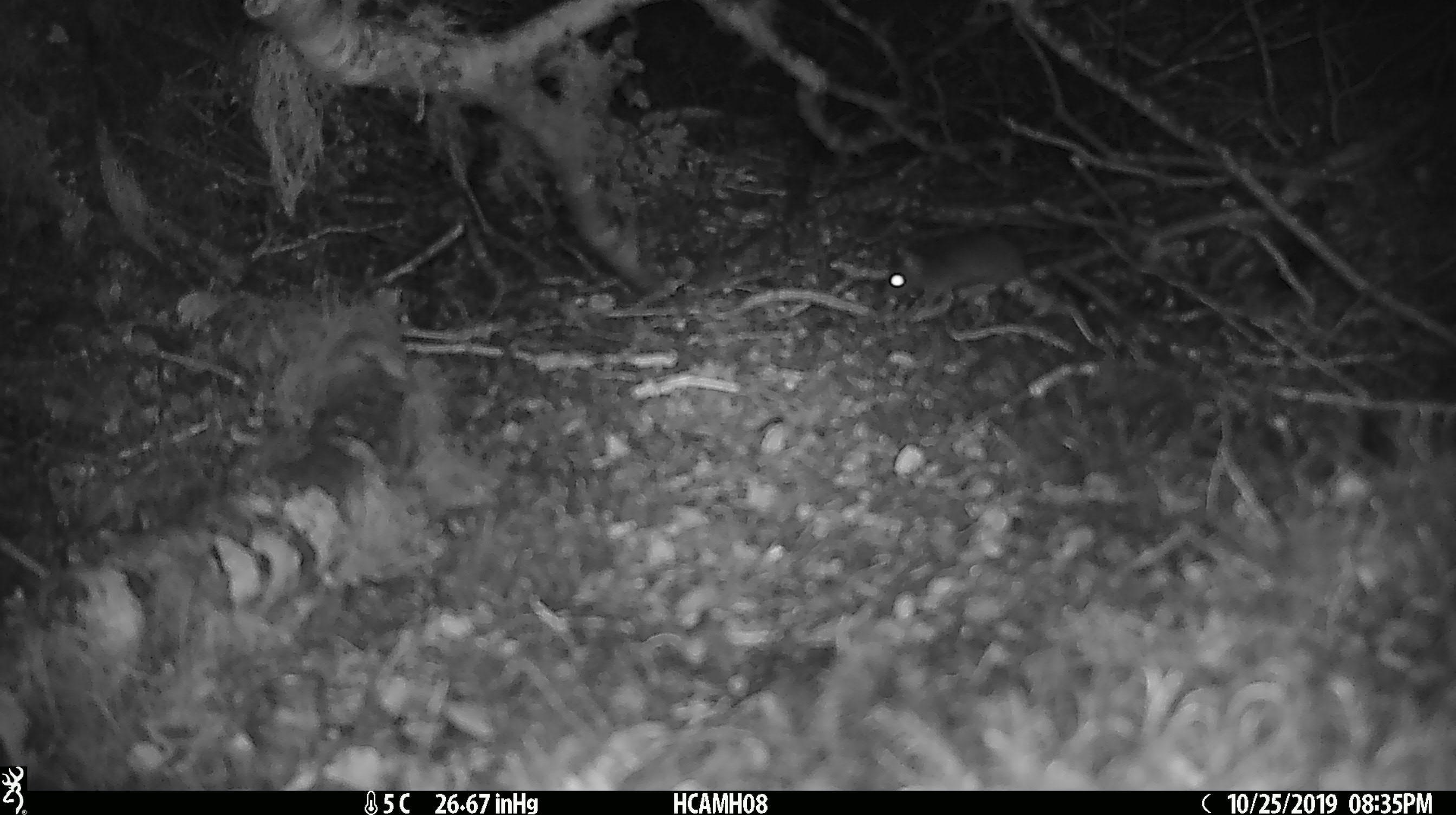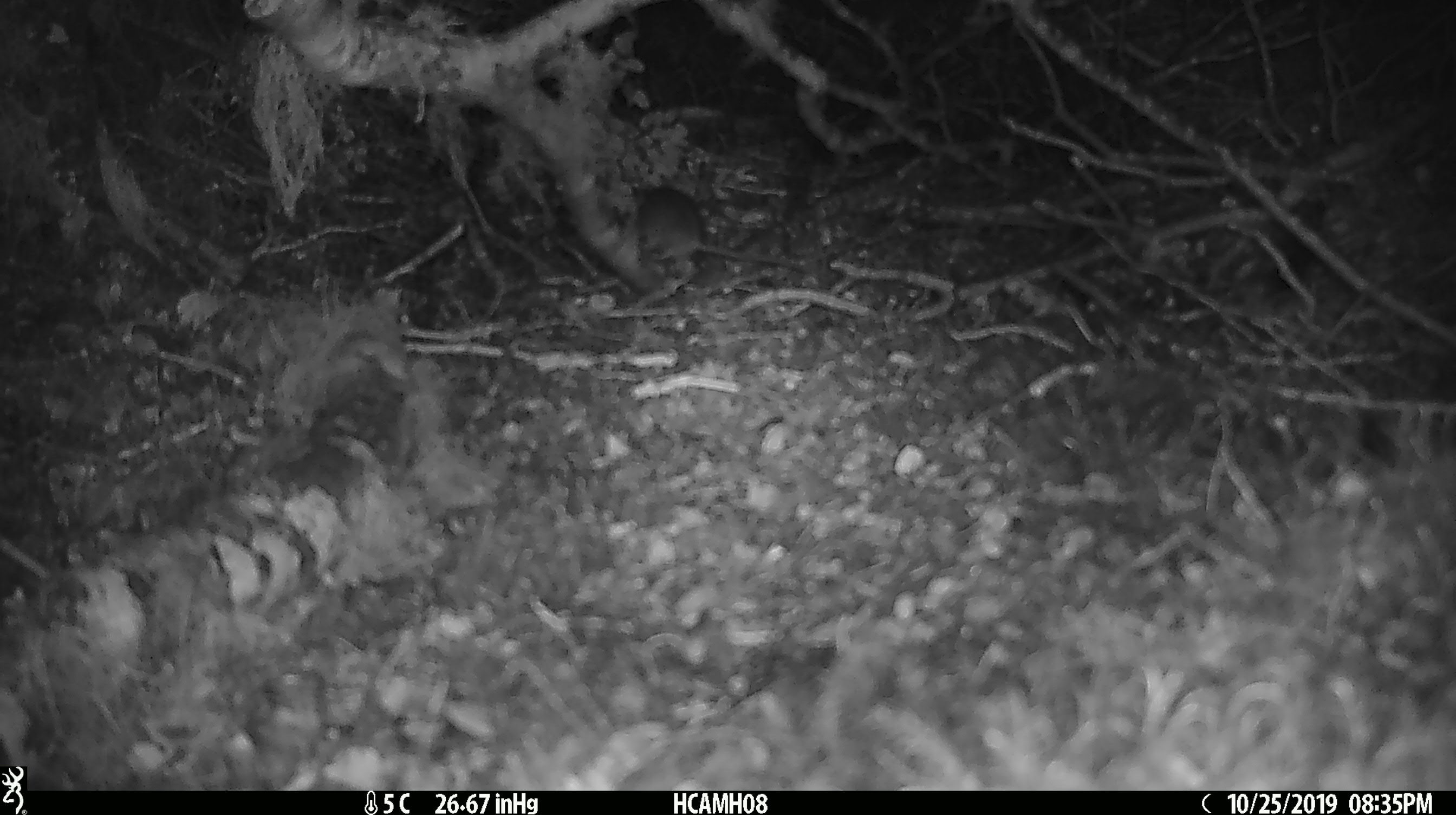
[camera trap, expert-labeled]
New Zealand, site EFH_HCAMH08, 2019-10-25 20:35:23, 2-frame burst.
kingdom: Animalia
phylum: Chordata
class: Mammalia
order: Rodentia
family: Muridae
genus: Mus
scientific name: Mus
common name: mouse